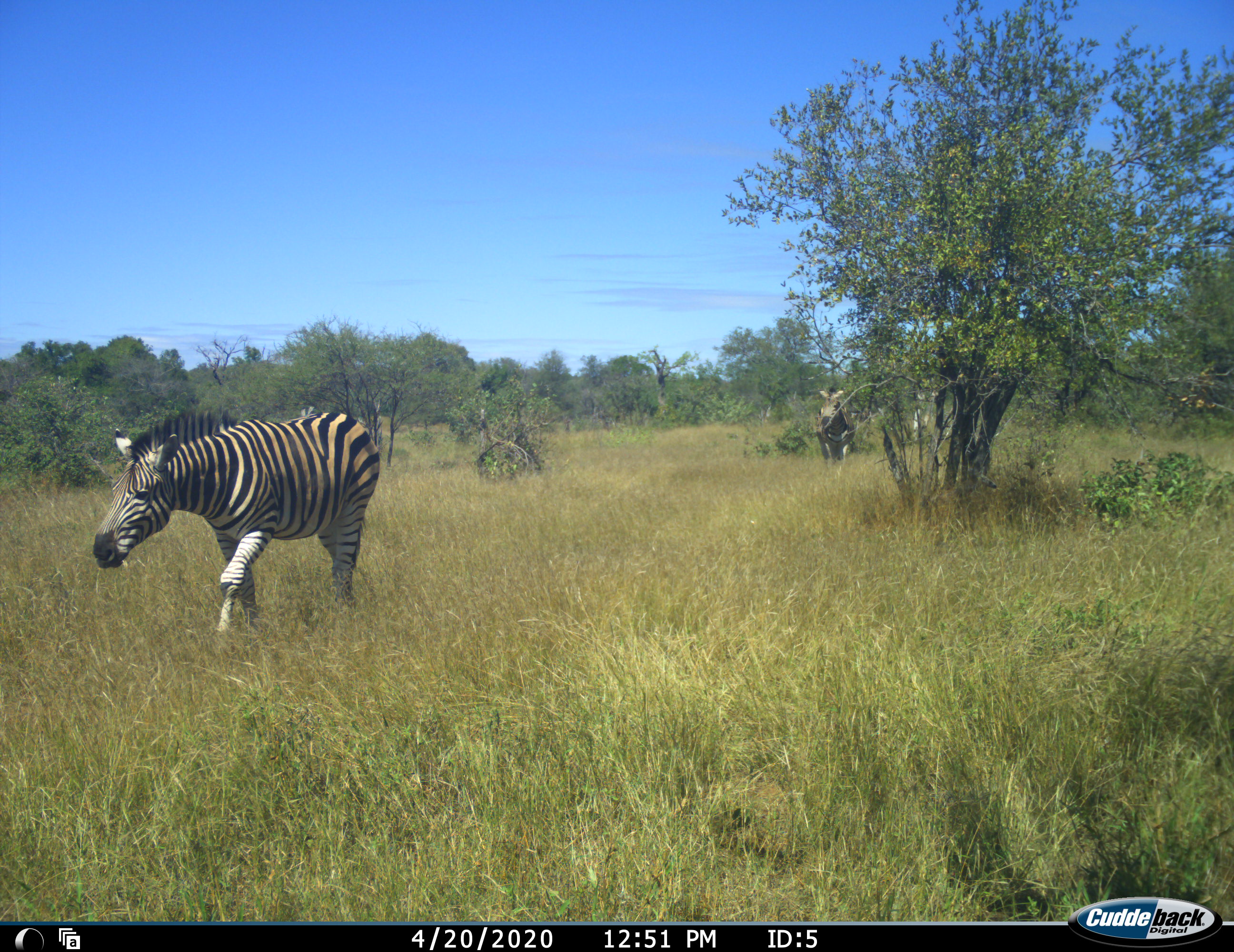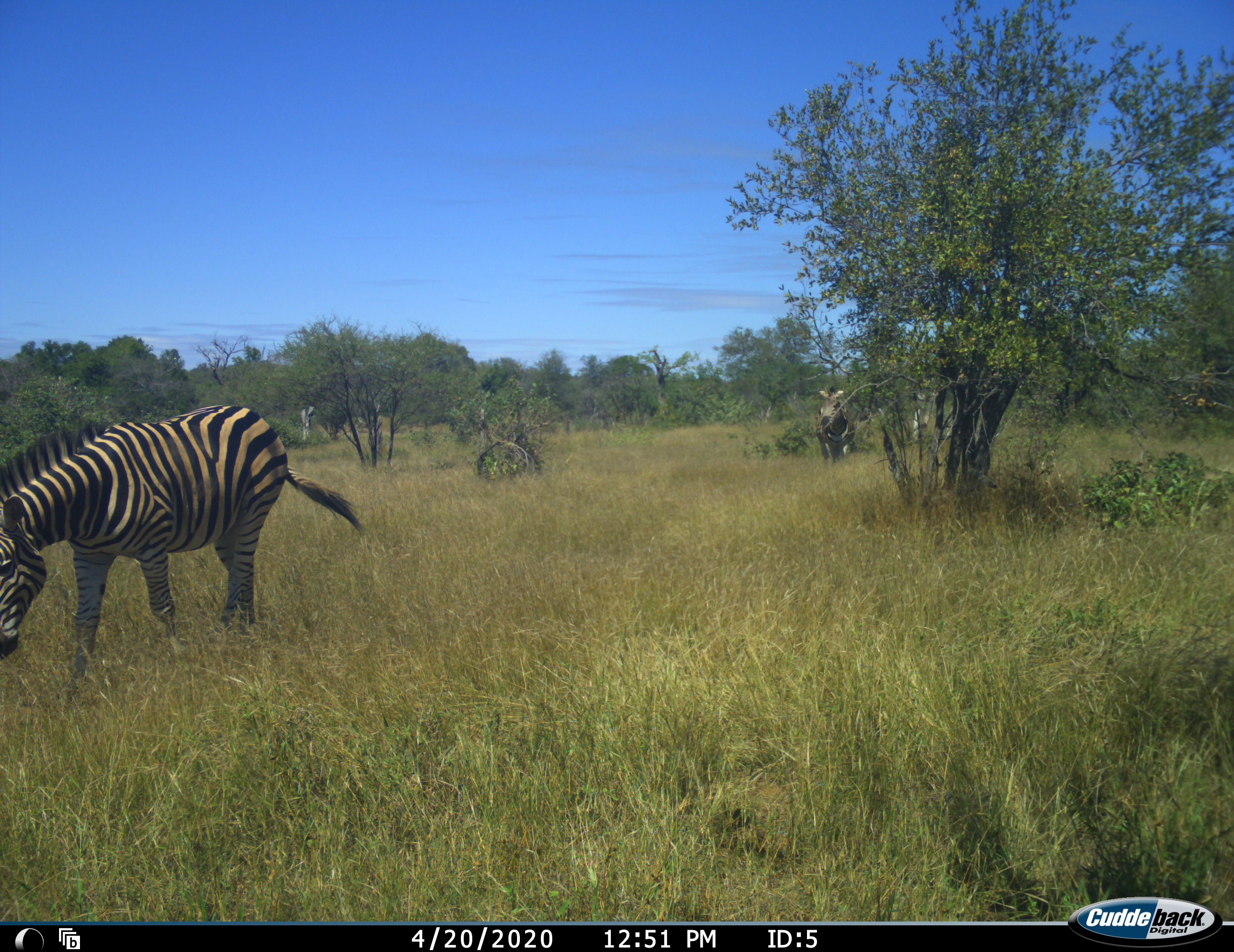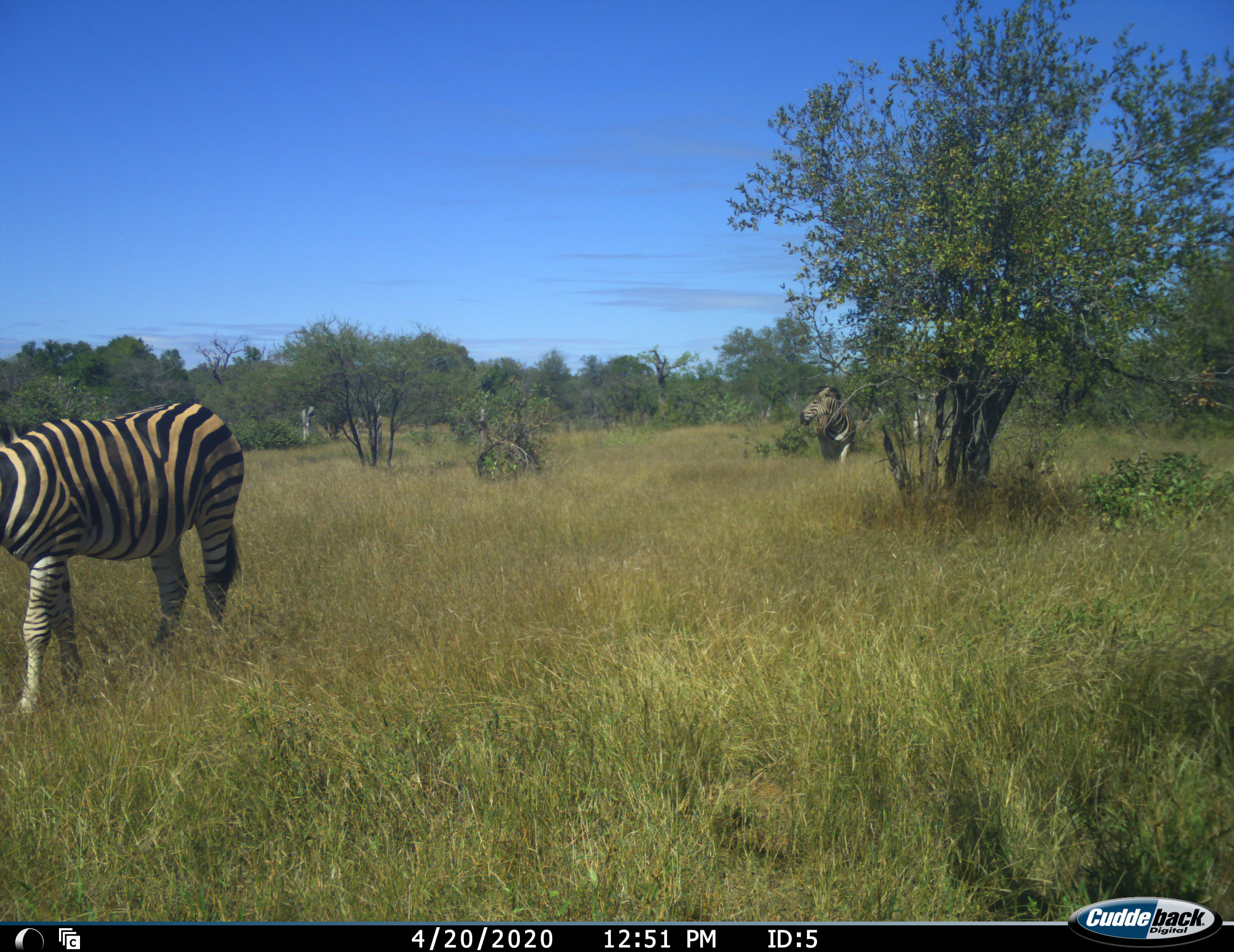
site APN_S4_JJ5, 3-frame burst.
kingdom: Animalia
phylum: Chordata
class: Mammalia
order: Perissodactyla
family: Equidae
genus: Equus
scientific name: Equus quagga burchellii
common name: burchell's zebra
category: zebraburchells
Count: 2.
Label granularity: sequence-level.